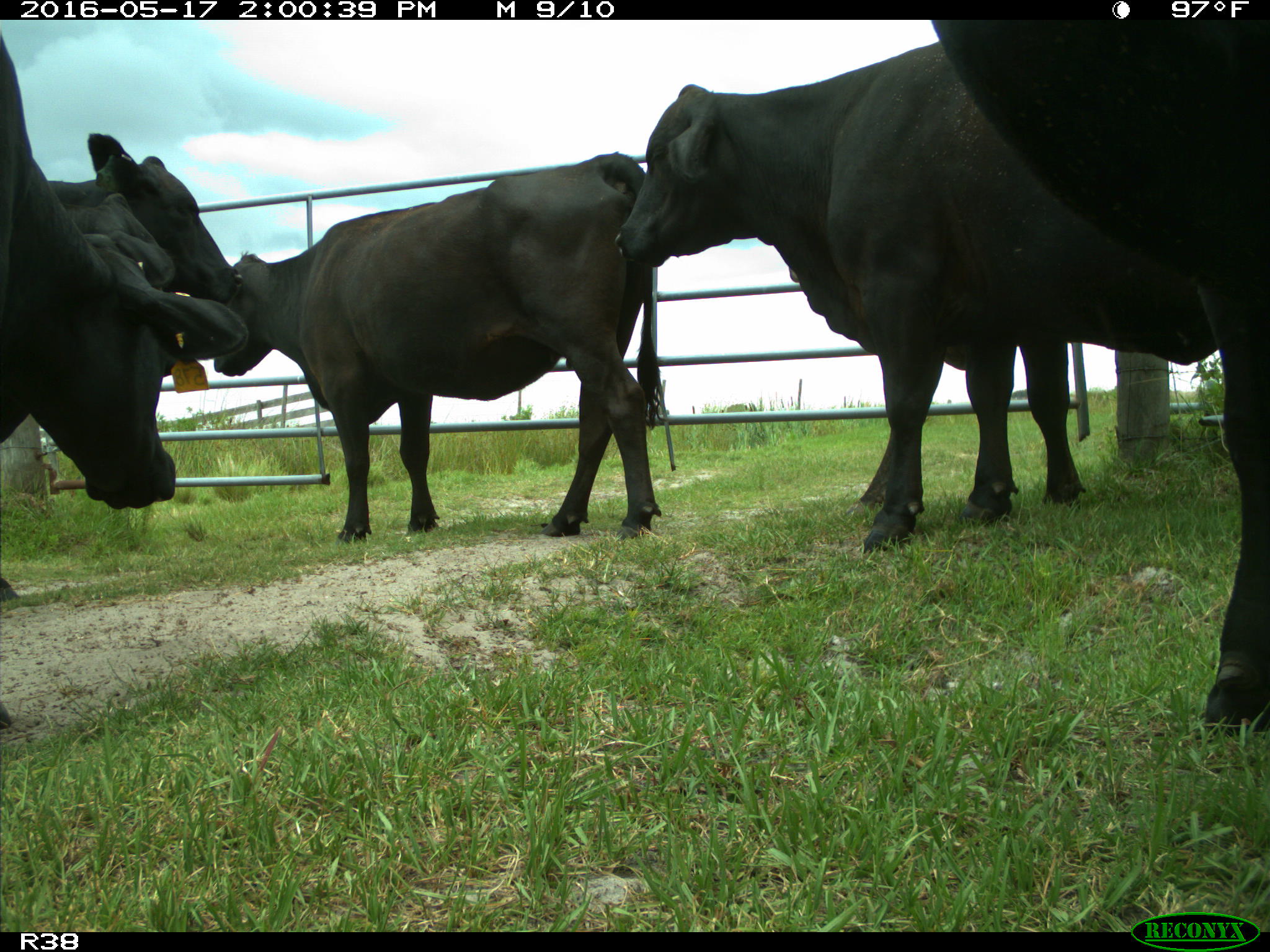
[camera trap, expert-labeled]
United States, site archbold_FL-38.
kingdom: Animalia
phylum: Chordata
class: Mammalia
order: Artiodactyla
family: Bovidae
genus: Bos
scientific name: Bos taurus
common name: domestic cow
Bos taurus (domestic cow).